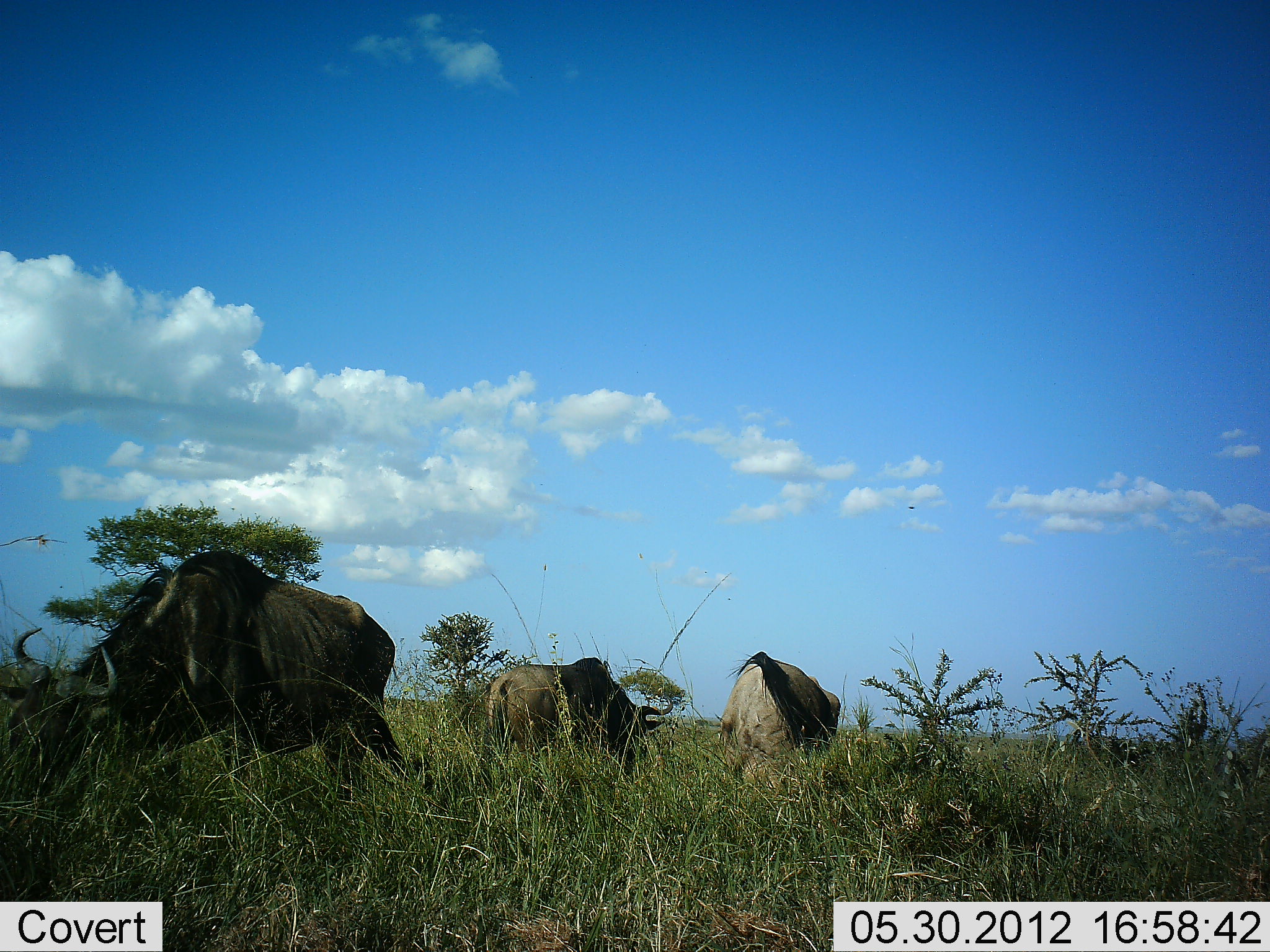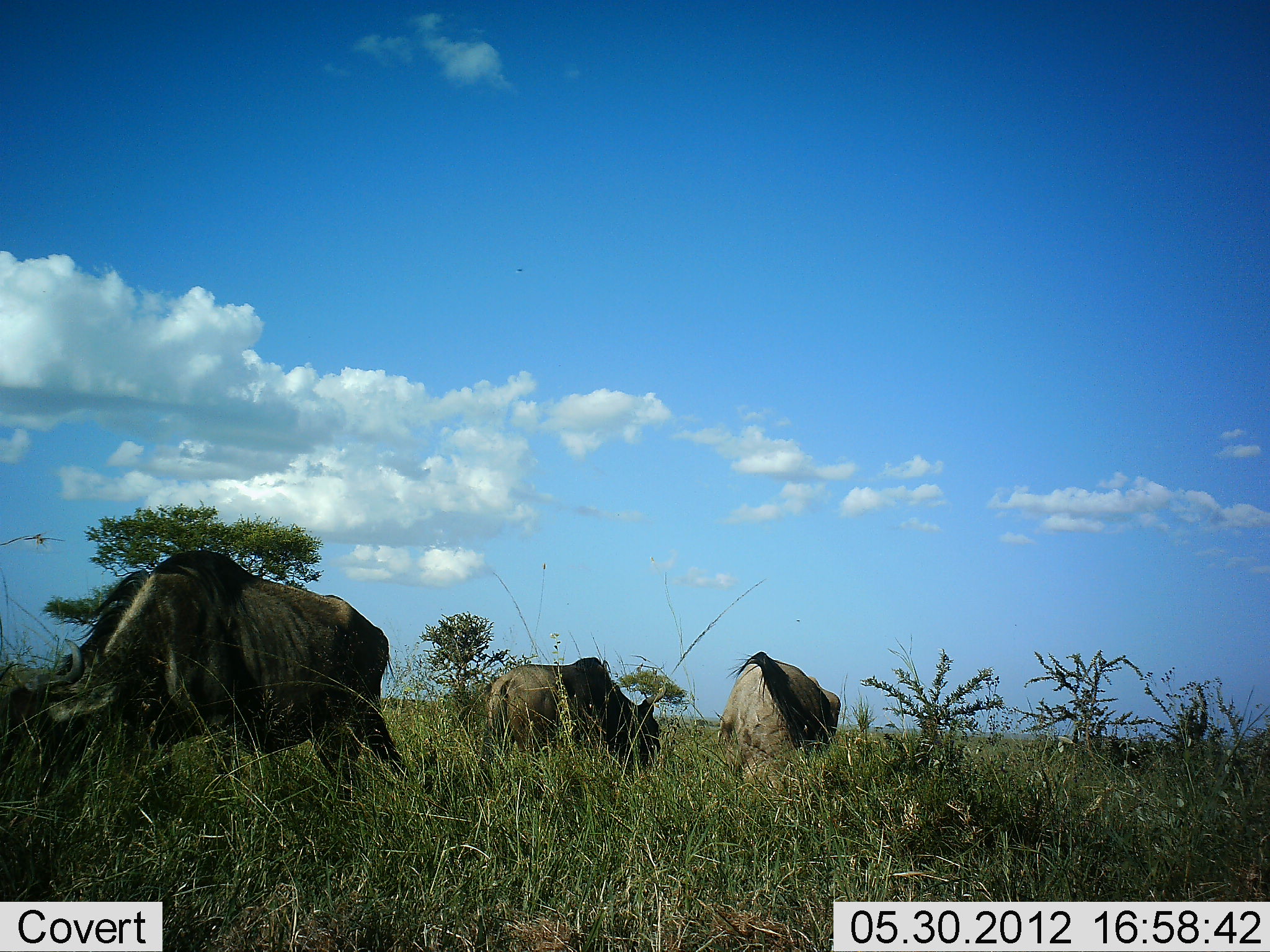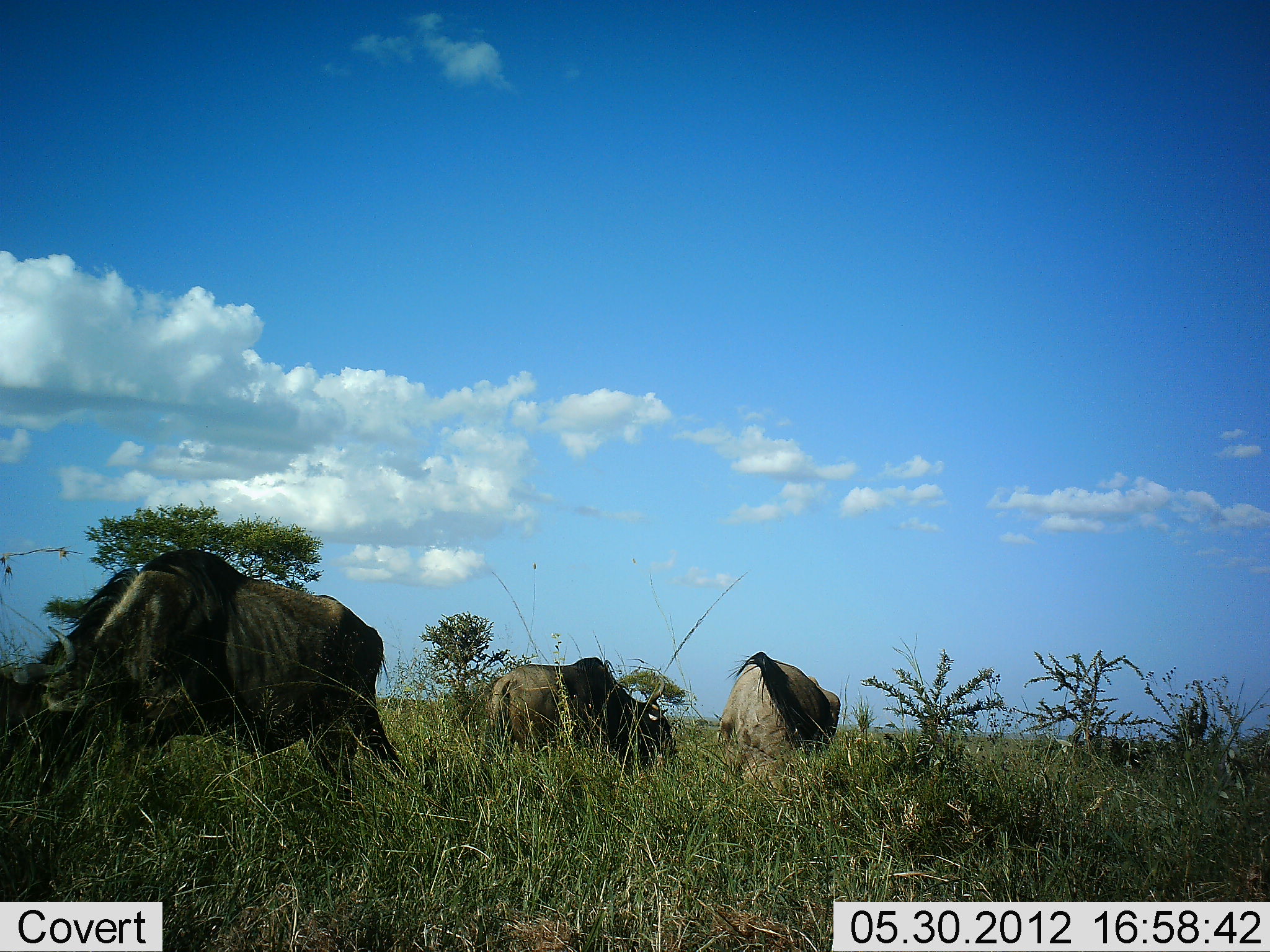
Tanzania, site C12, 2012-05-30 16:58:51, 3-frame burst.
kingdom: Animalia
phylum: Chordata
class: Mammalia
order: Artiodactyla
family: Bovidae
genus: Connochaetes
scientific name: Connochaetes taurinus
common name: blue wildebeest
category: wildebeest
Wildebeest (blue wildebeest) (Connochaetes taurinus), count 3. Behavior (volunteer vote fractions): standing 30%, resting 0%, moving 0%, interacting 0%. Young present (vote fraction): 0%. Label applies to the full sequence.